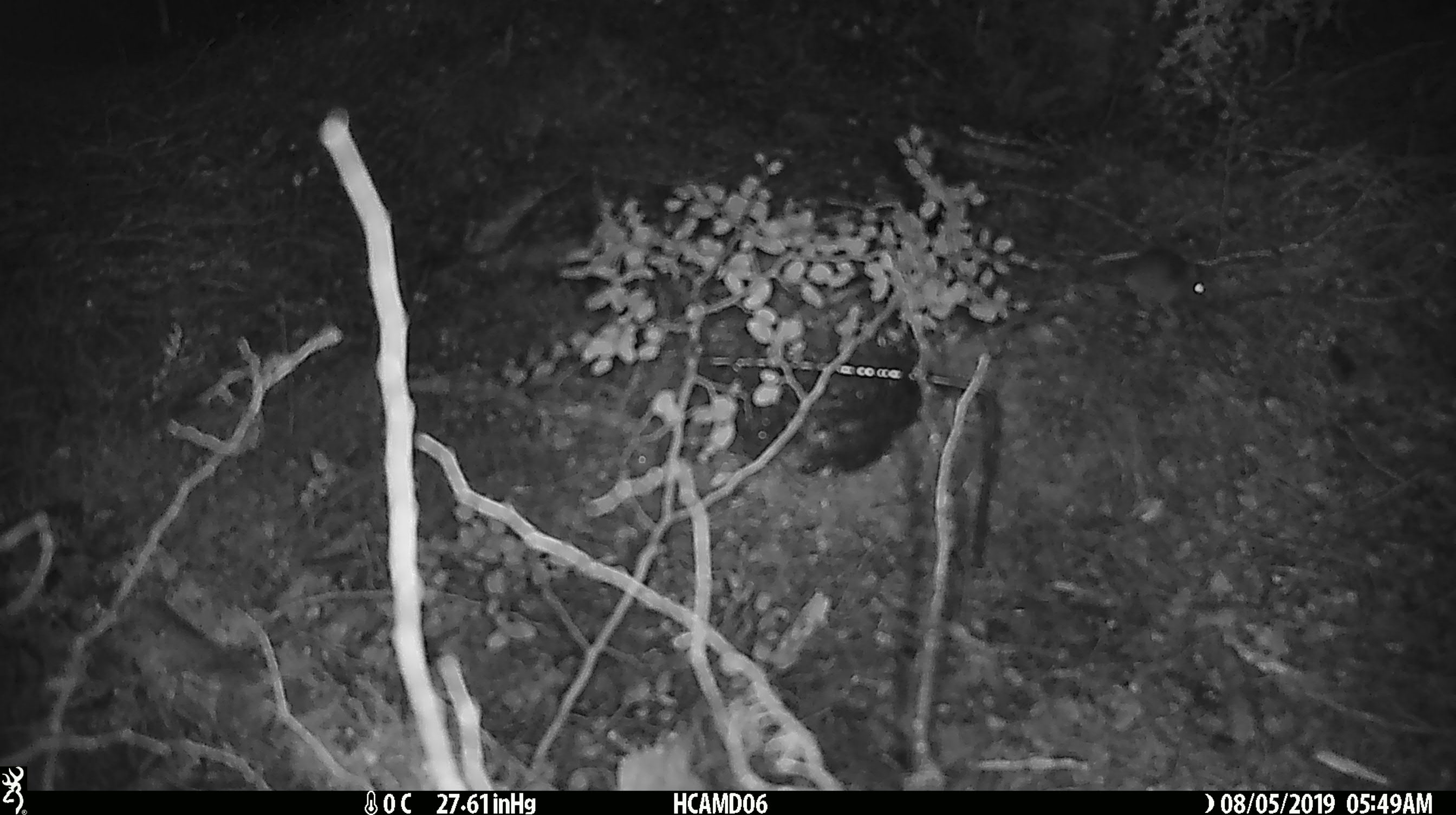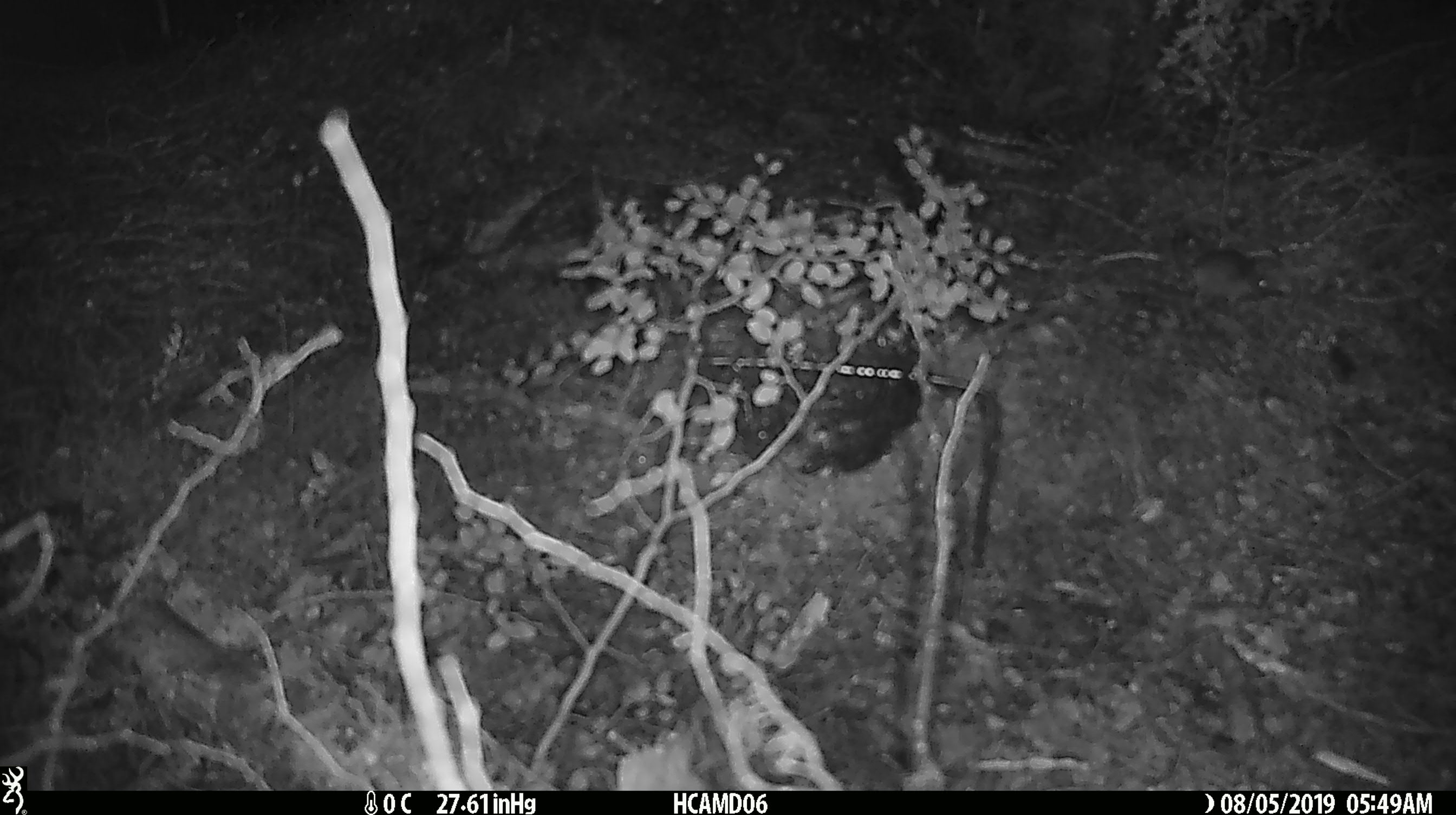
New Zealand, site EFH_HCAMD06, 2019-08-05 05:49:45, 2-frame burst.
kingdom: Animalia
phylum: Chordata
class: Mammalia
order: Rodentia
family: Muridae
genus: Mus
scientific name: Mus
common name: mouse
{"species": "mouse (Mus)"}